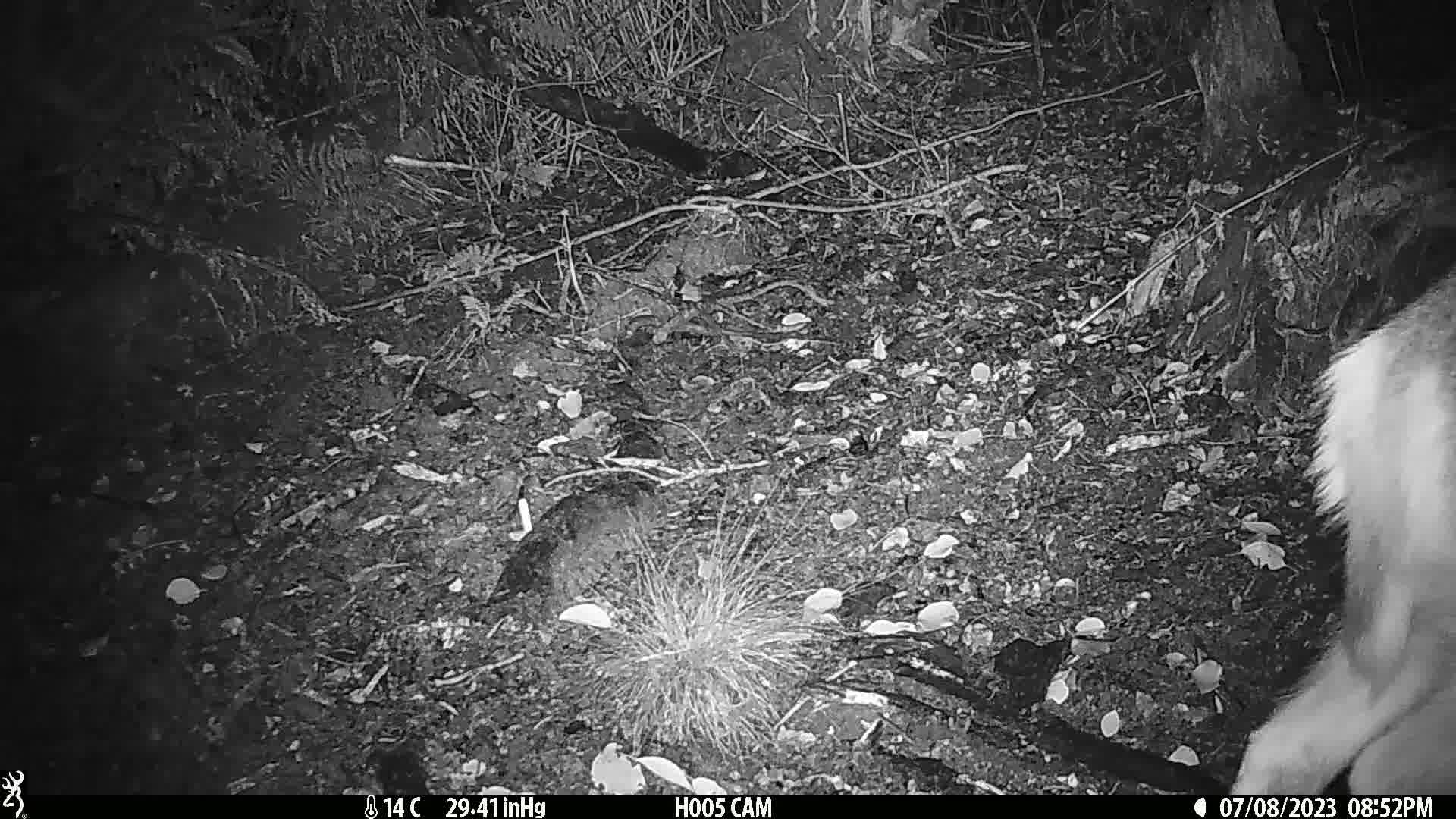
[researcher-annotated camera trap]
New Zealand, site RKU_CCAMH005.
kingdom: Animalia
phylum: Chordata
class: Mammalia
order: Artiodactyla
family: Cervidae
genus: Odocoileus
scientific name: Odocoileus virginianus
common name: white-tailed deer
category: white tailed deer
White tailed deer (white-tailed deer) (Odocoileus virginianus).